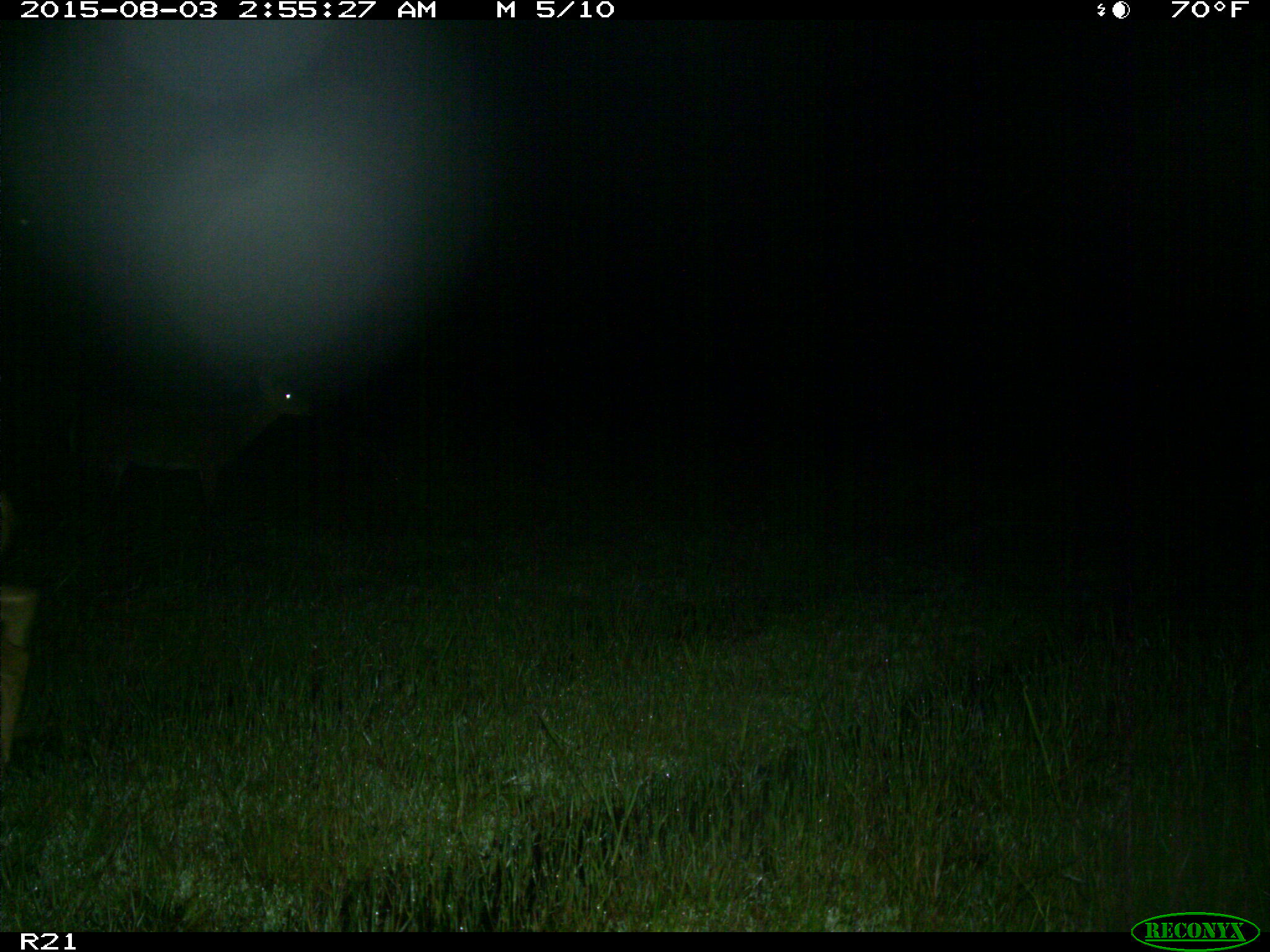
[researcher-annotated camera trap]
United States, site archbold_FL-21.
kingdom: Animalia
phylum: Chordata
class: Mammalia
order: Artiodactyla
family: Cervidae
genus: Odocoileus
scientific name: Odocoileus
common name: deer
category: unidentified deer